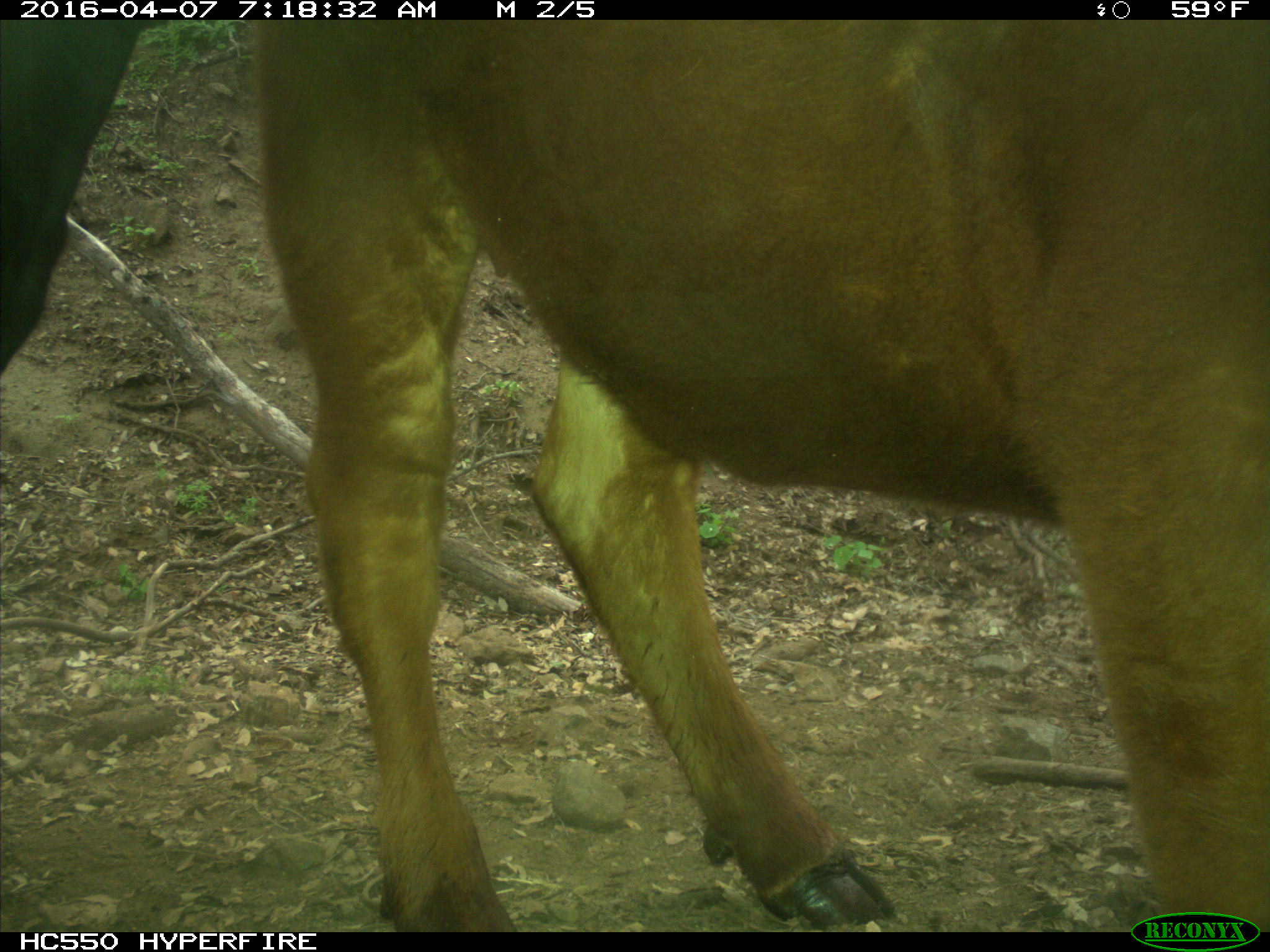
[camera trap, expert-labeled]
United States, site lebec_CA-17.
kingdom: Animalia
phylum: Chordata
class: Mammalia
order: Artiodactyla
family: Bovidae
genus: Bos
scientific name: Bos taurus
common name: domestic cow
Bos taurus (domestic cow).